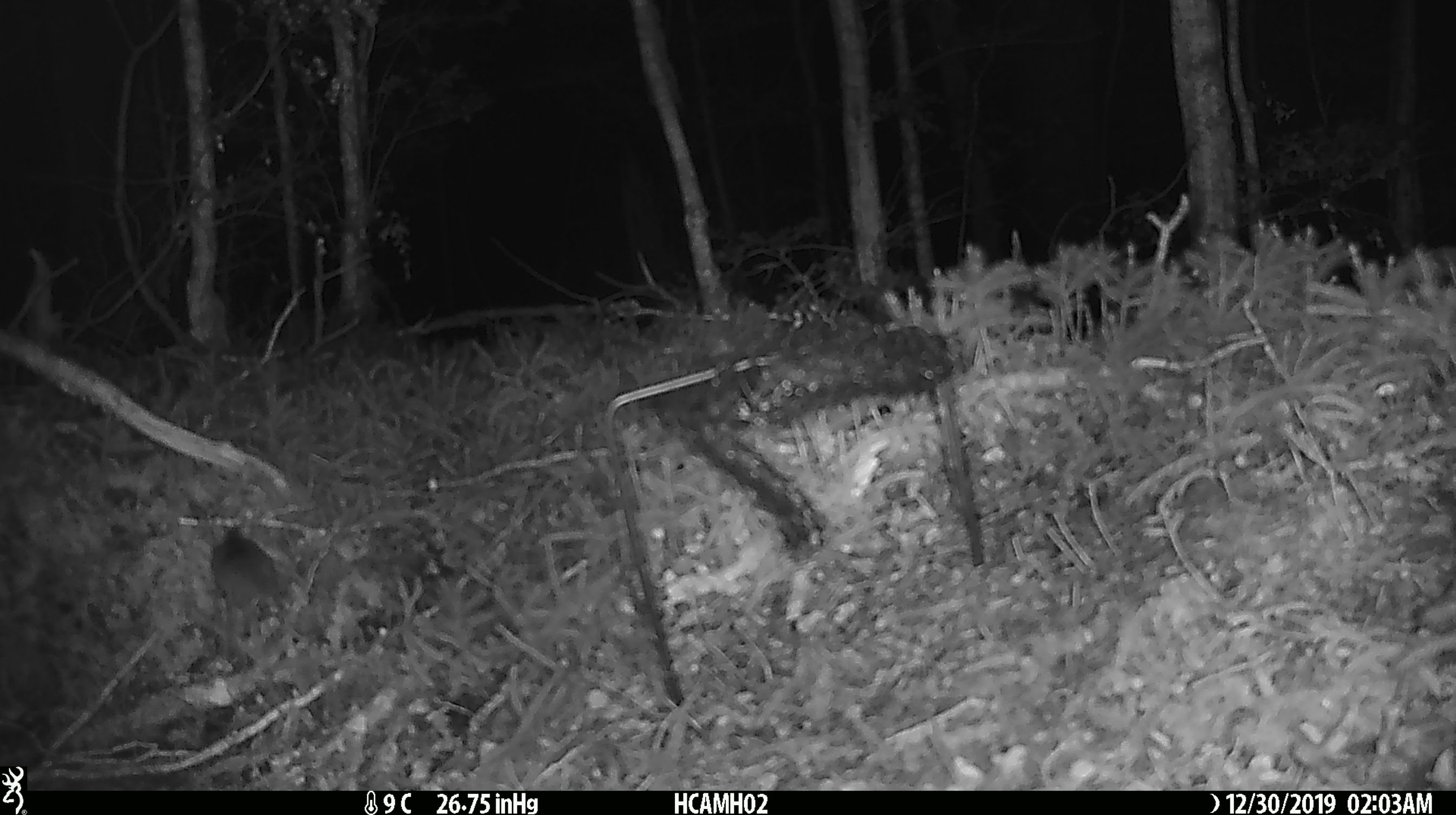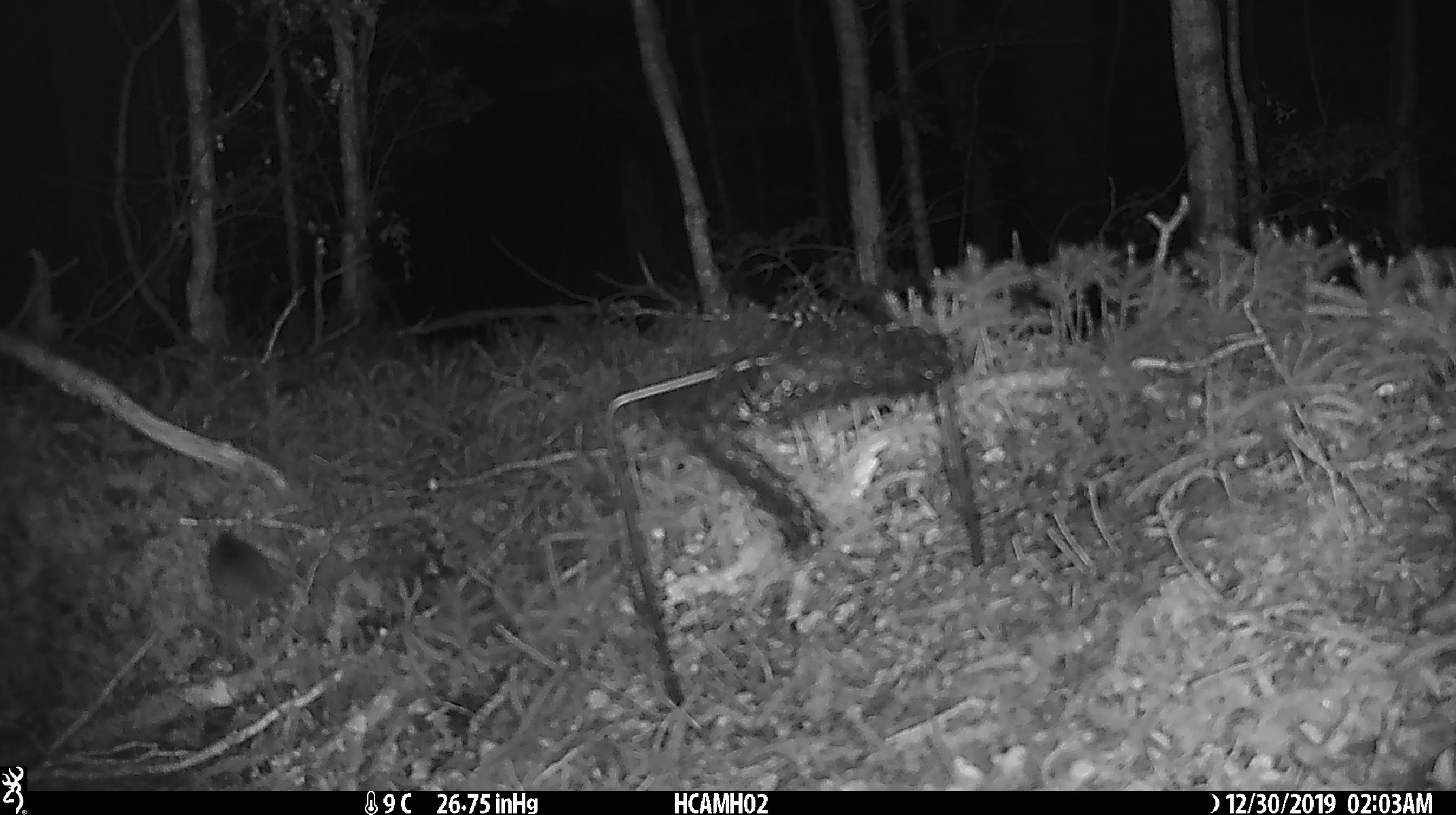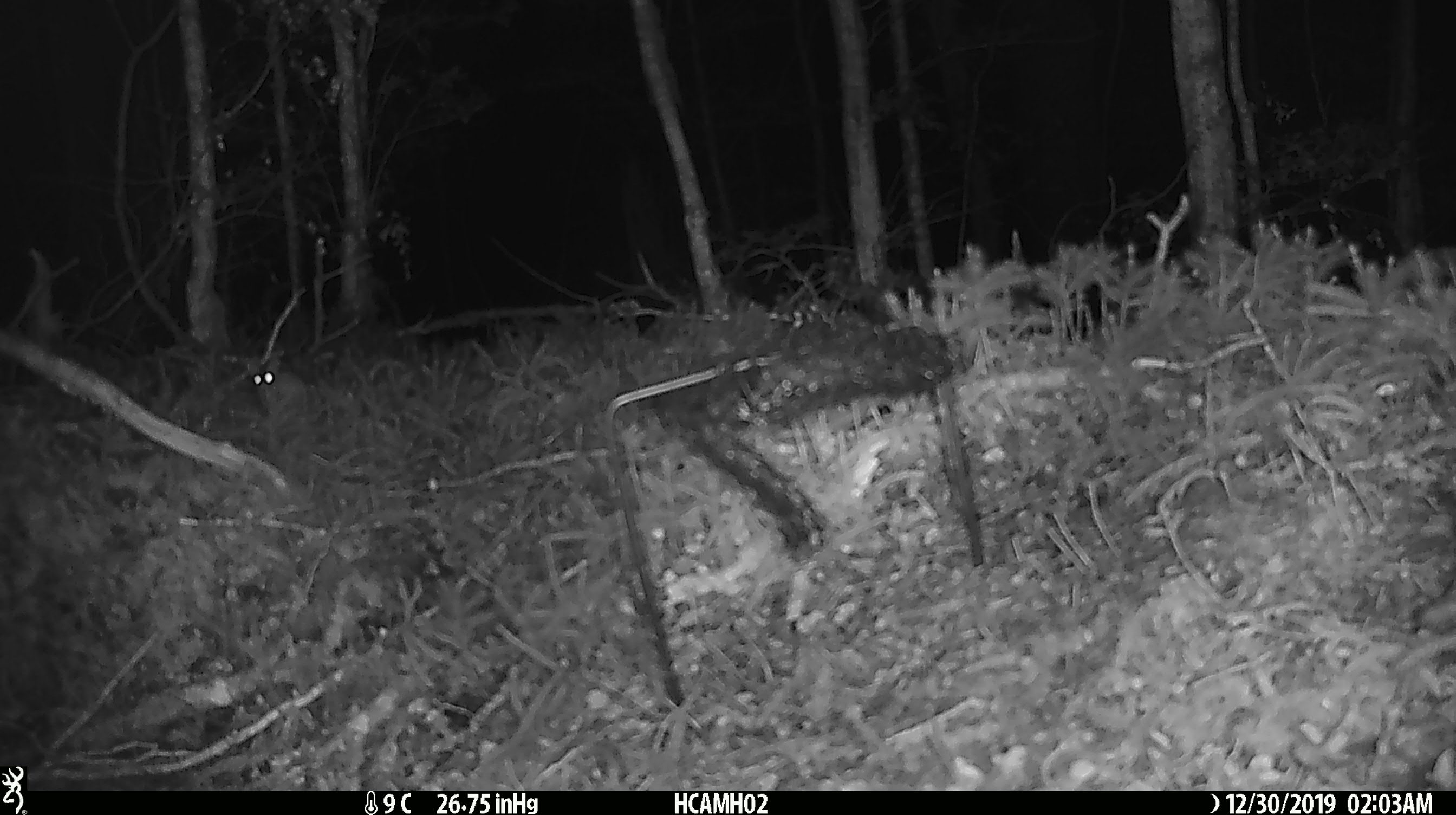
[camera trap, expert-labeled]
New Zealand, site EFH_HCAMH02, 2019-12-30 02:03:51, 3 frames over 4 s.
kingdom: Animalia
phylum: Chordata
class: Mammalia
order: Rodentia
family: Muridae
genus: Mus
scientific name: Mus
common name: mouse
Mouse (Mus).